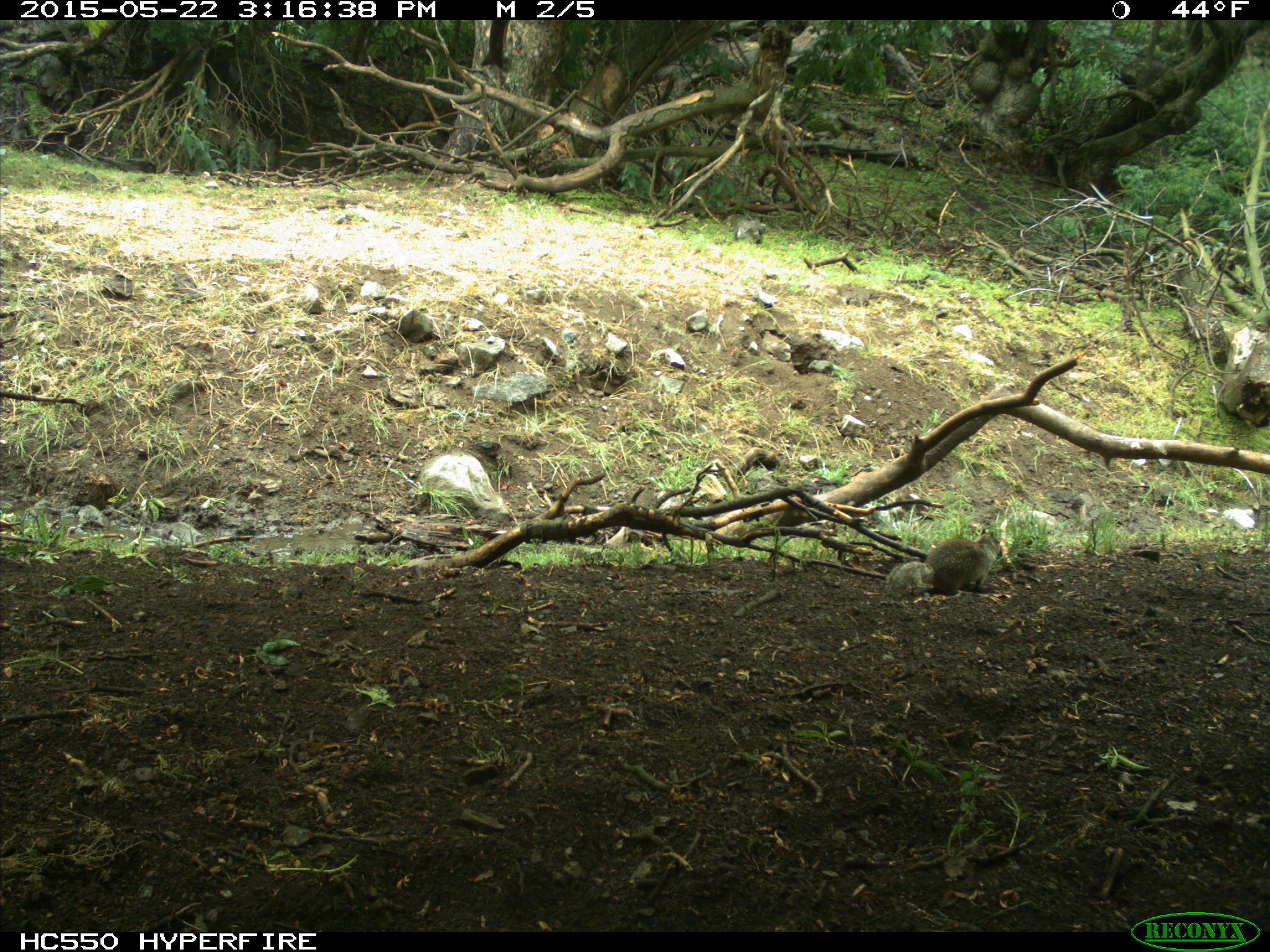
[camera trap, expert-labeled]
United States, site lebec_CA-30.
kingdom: Animalia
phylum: Chordata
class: Mammalia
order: Rodentia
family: Sciuridae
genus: Otospermophilus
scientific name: Otospermophilus beecheyi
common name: california ground squirrel